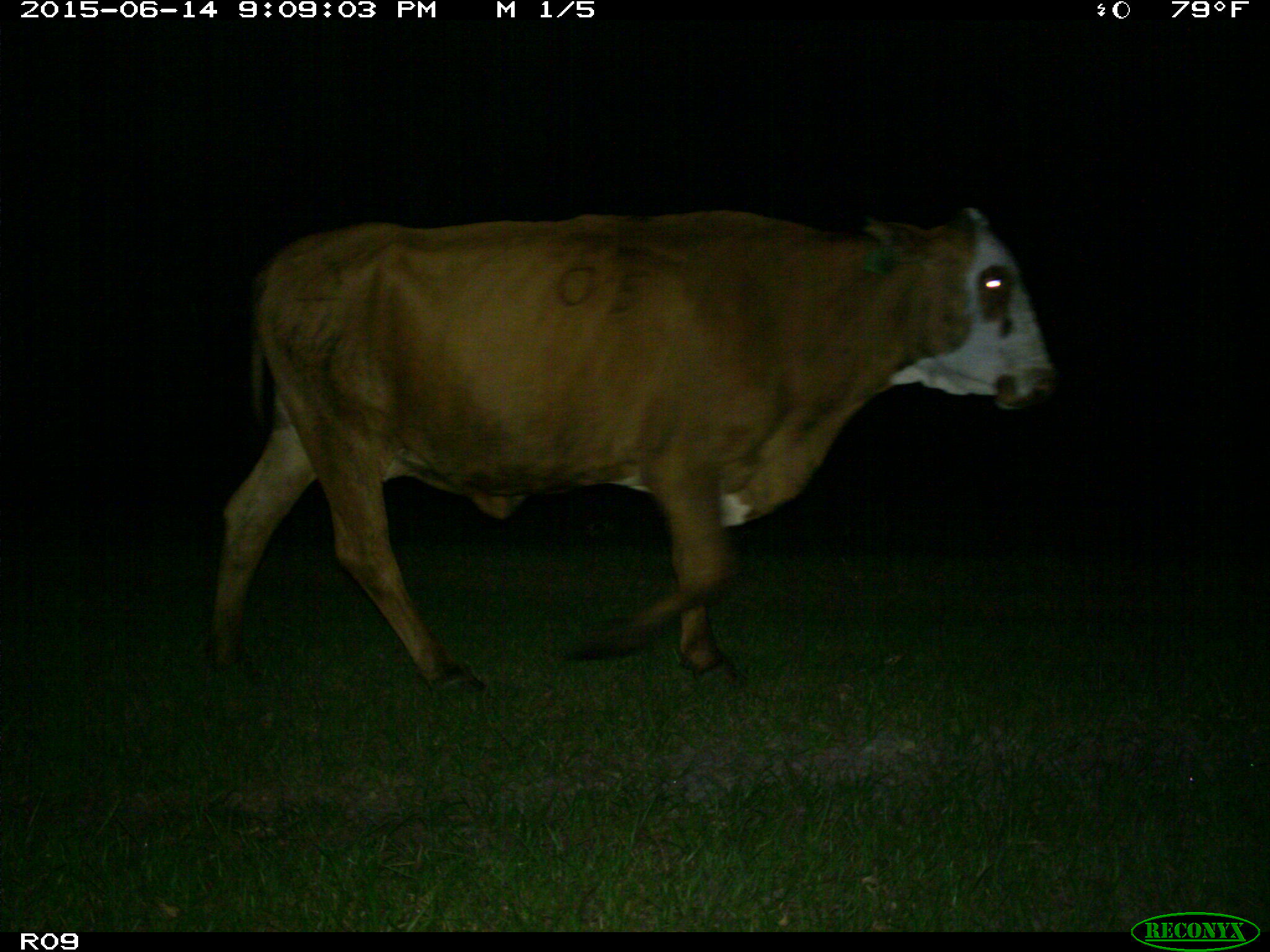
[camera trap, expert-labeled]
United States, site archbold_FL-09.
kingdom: Animalia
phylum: Chordata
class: Mammalia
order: Artiodactyla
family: Bovidae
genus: Bos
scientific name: Bos taurus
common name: domestic cow